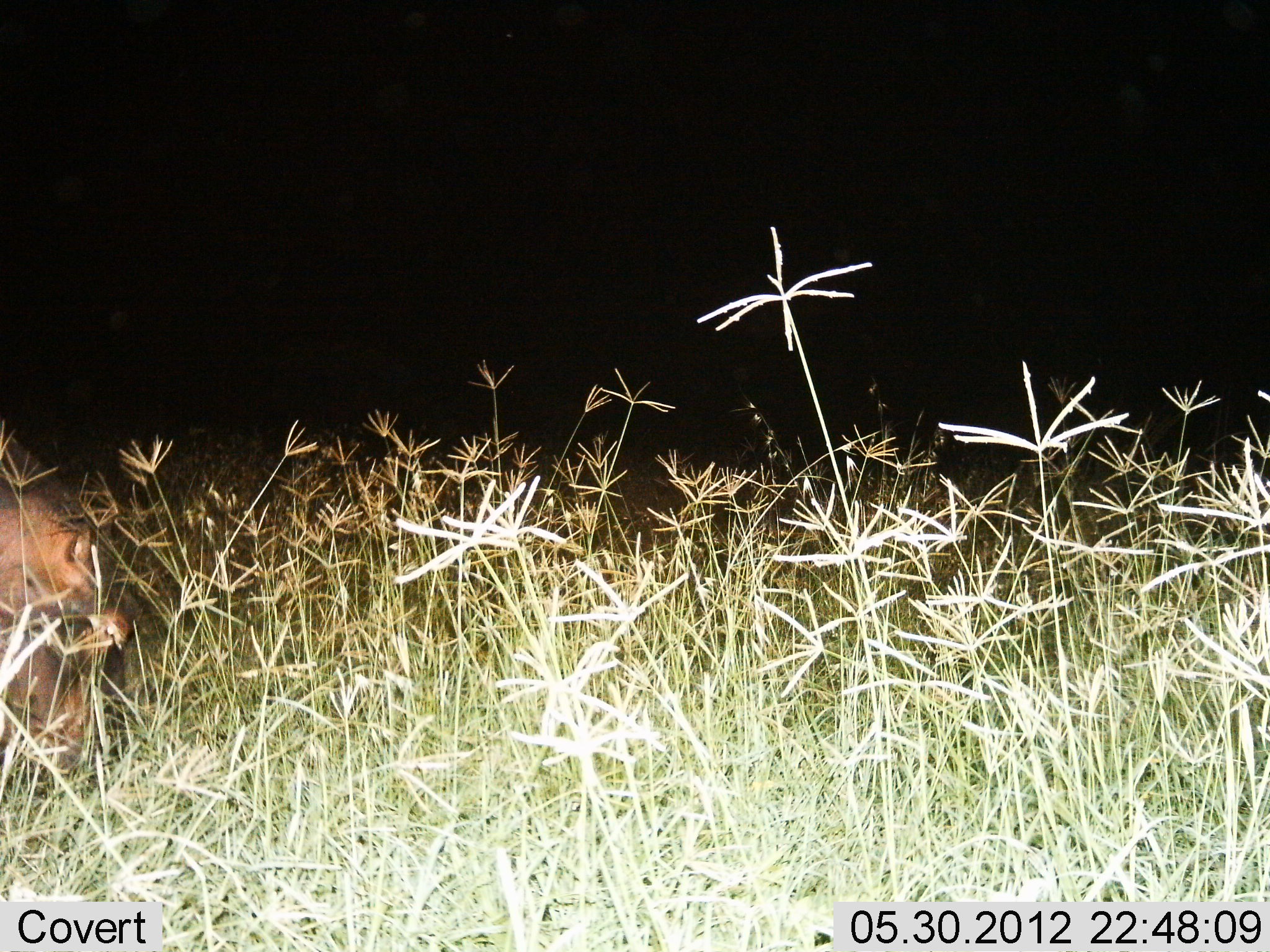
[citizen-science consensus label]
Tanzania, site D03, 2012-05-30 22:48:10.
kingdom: Animalia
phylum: Chordata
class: Mammalia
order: Artiodactyla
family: Hippopotamidae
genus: Hippopotamus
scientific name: Hippopotamus amphibius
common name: hippopotamus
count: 1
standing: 20%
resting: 0%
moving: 30%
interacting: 0%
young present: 0%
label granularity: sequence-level